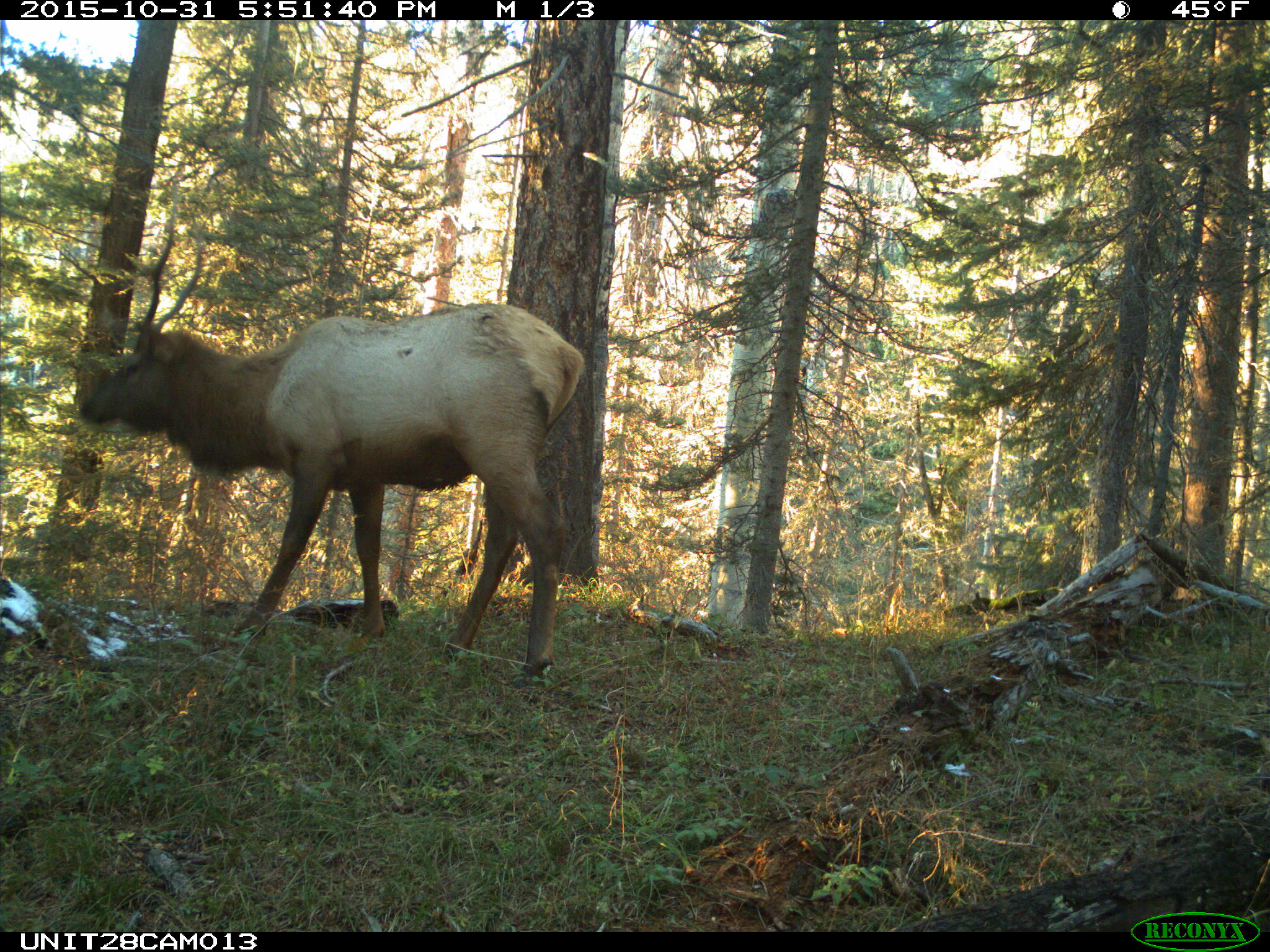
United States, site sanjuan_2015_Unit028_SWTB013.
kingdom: Animalia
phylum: Chordata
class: Mammalia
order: Artiodactyla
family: Cervidae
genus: Cervus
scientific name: Cervus elaphus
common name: red deer